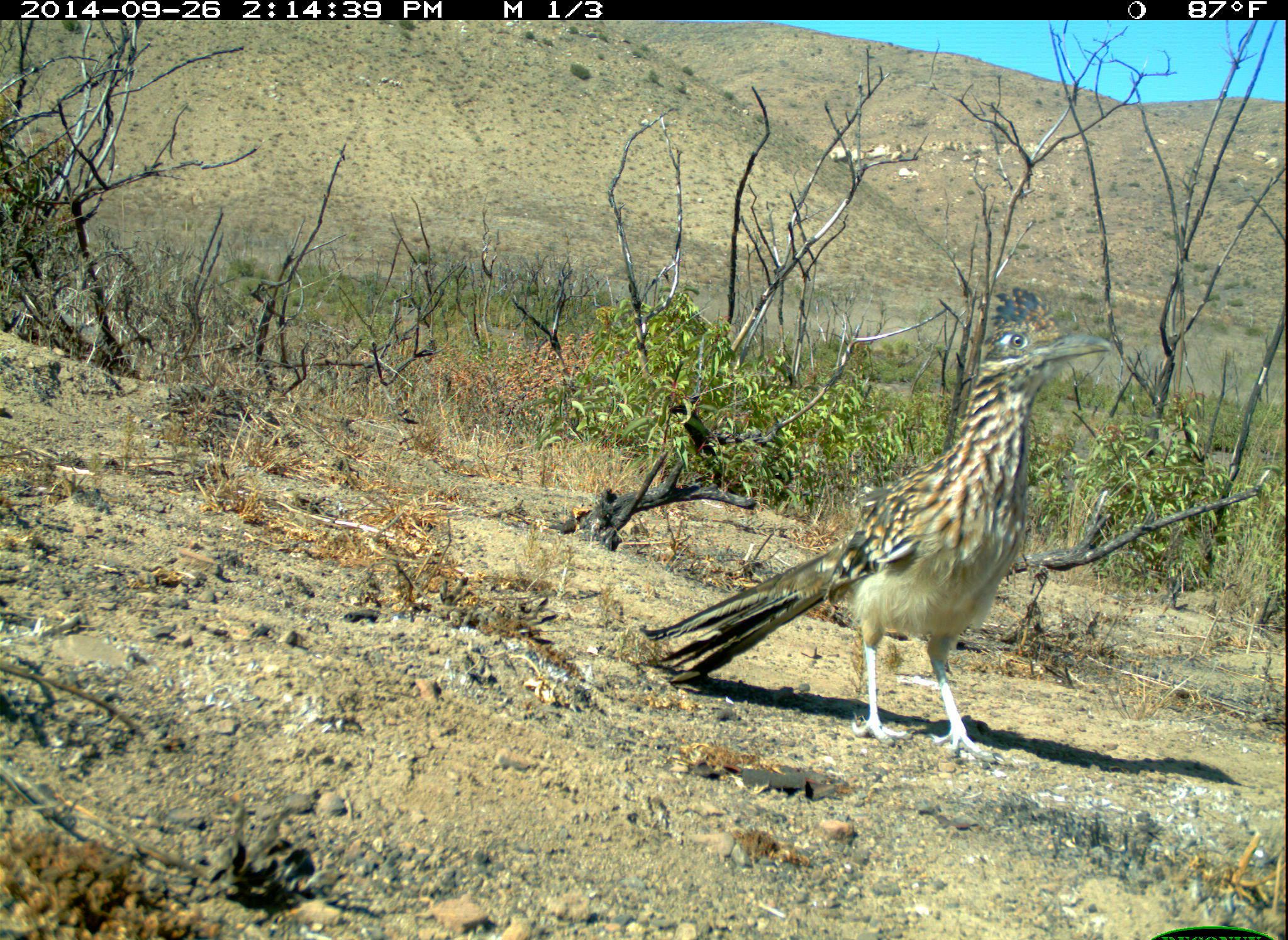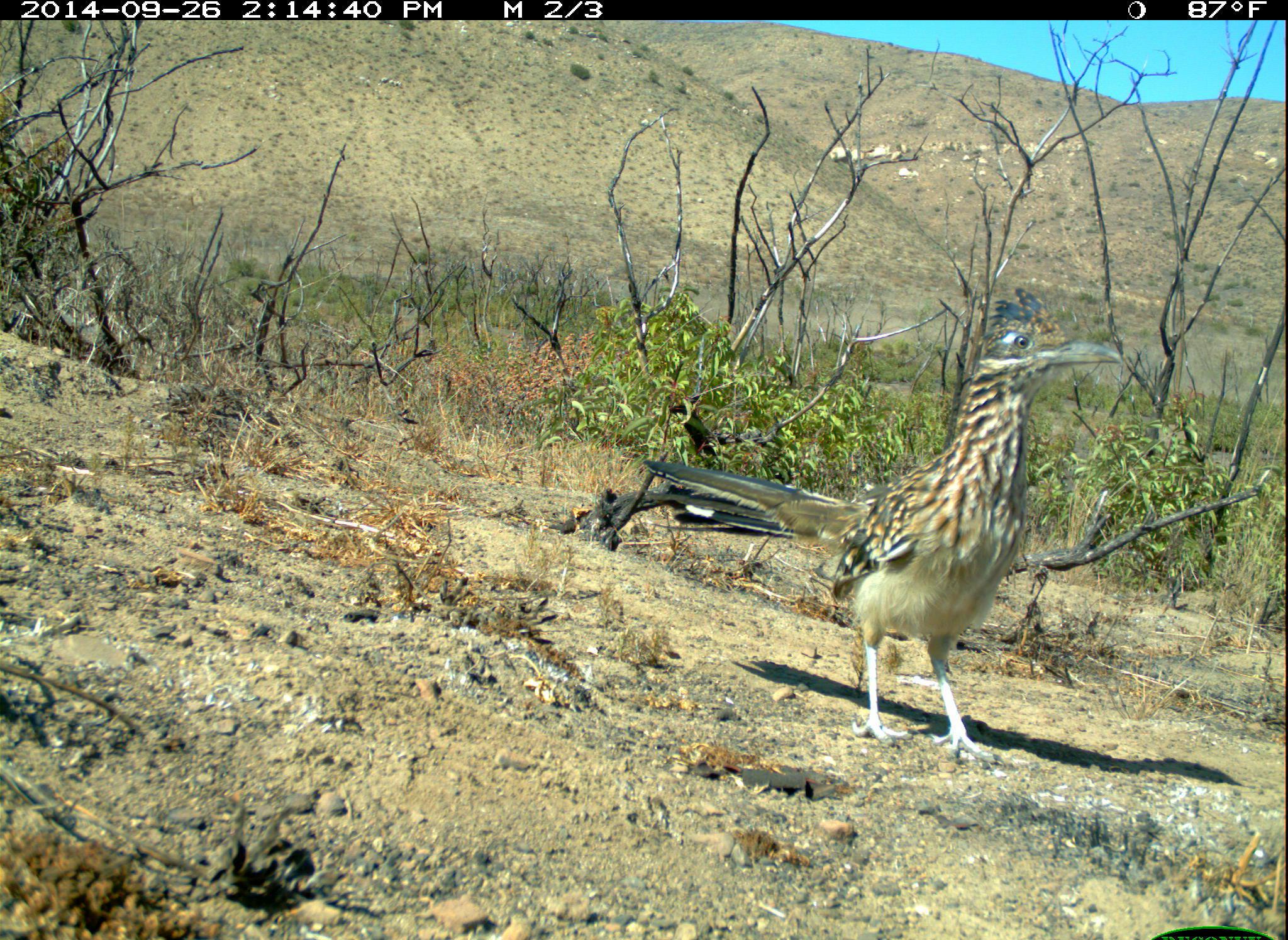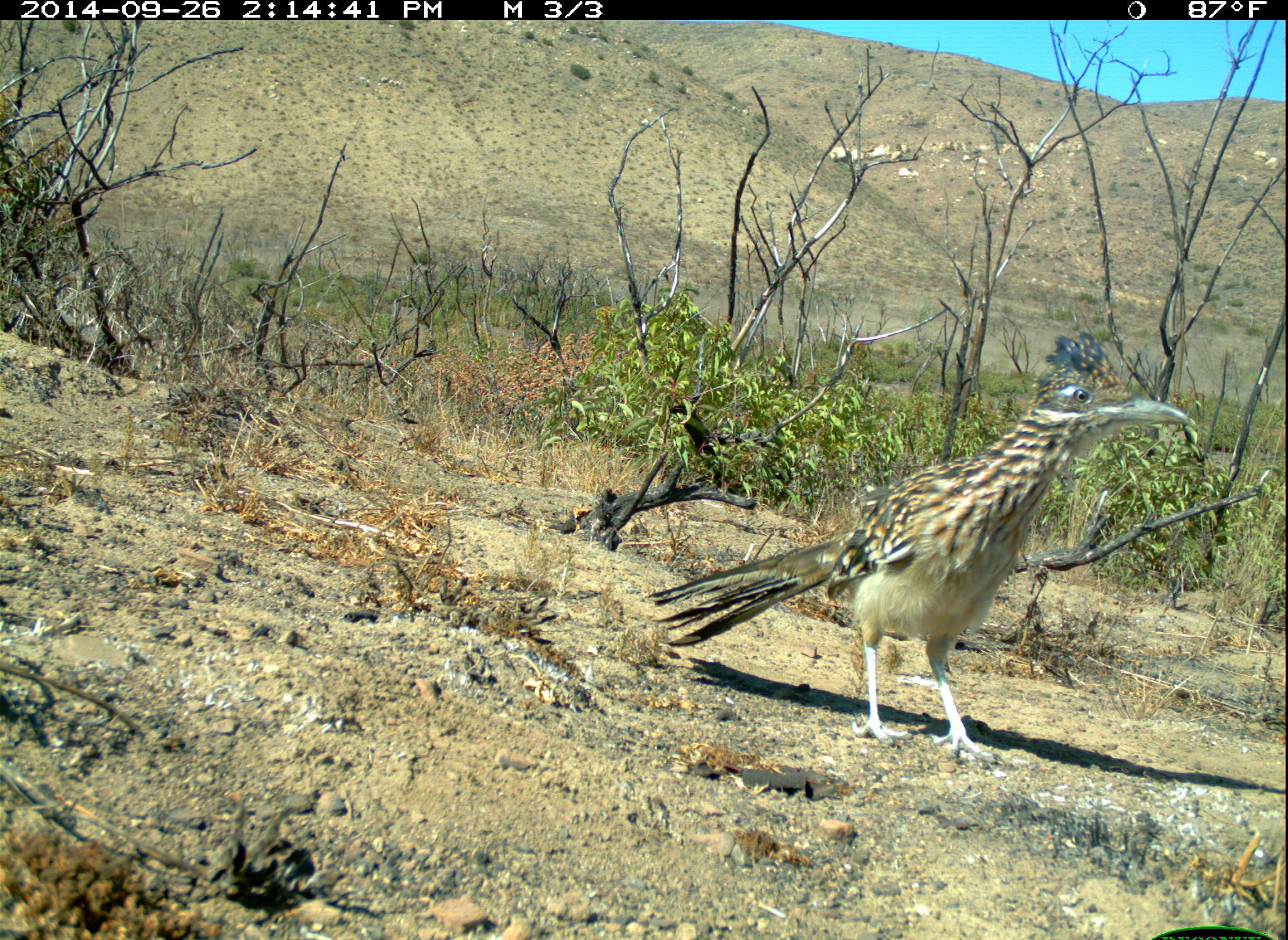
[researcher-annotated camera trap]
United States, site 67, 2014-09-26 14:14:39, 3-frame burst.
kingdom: Animalia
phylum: Chordata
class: Aves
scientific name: Aves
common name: bird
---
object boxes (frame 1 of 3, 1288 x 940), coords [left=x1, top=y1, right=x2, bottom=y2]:
bird: [left=641, top=284, right=1114, bottom=768]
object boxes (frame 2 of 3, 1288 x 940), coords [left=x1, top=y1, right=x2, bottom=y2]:
bird: [left=638, top=283, right=1124, bottom=767]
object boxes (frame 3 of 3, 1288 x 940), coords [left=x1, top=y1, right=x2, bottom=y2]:
bird: [left=637, top=325, right=1192, bottom=766]